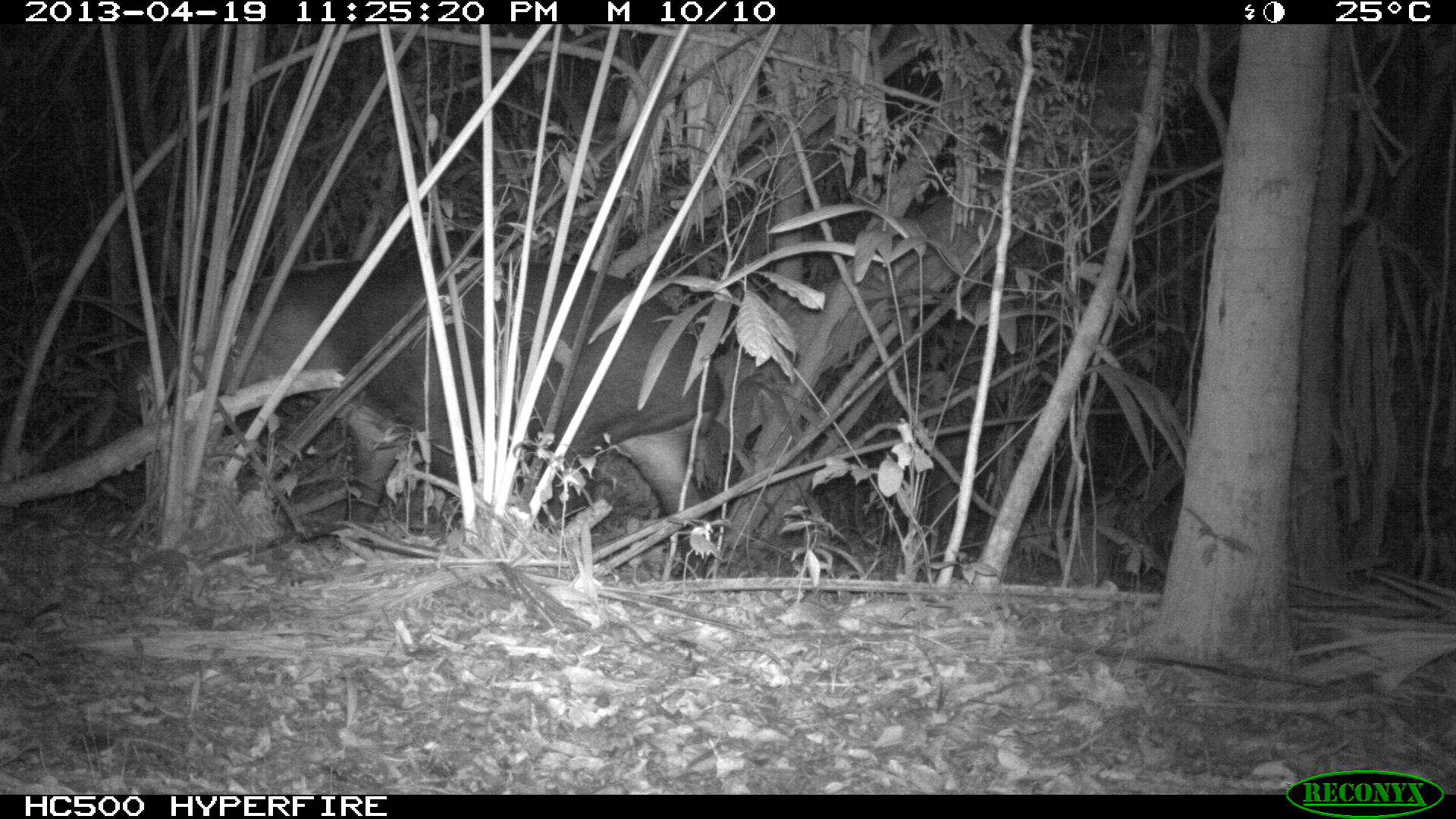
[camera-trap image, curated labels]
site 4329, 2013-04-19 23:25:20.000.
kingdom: Animalia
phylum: Chordata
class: Mammalia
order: Perissodactyla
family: Tapiridae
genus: Tapirus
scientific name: Tapirus bairdii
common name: baird's tapir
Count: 1.